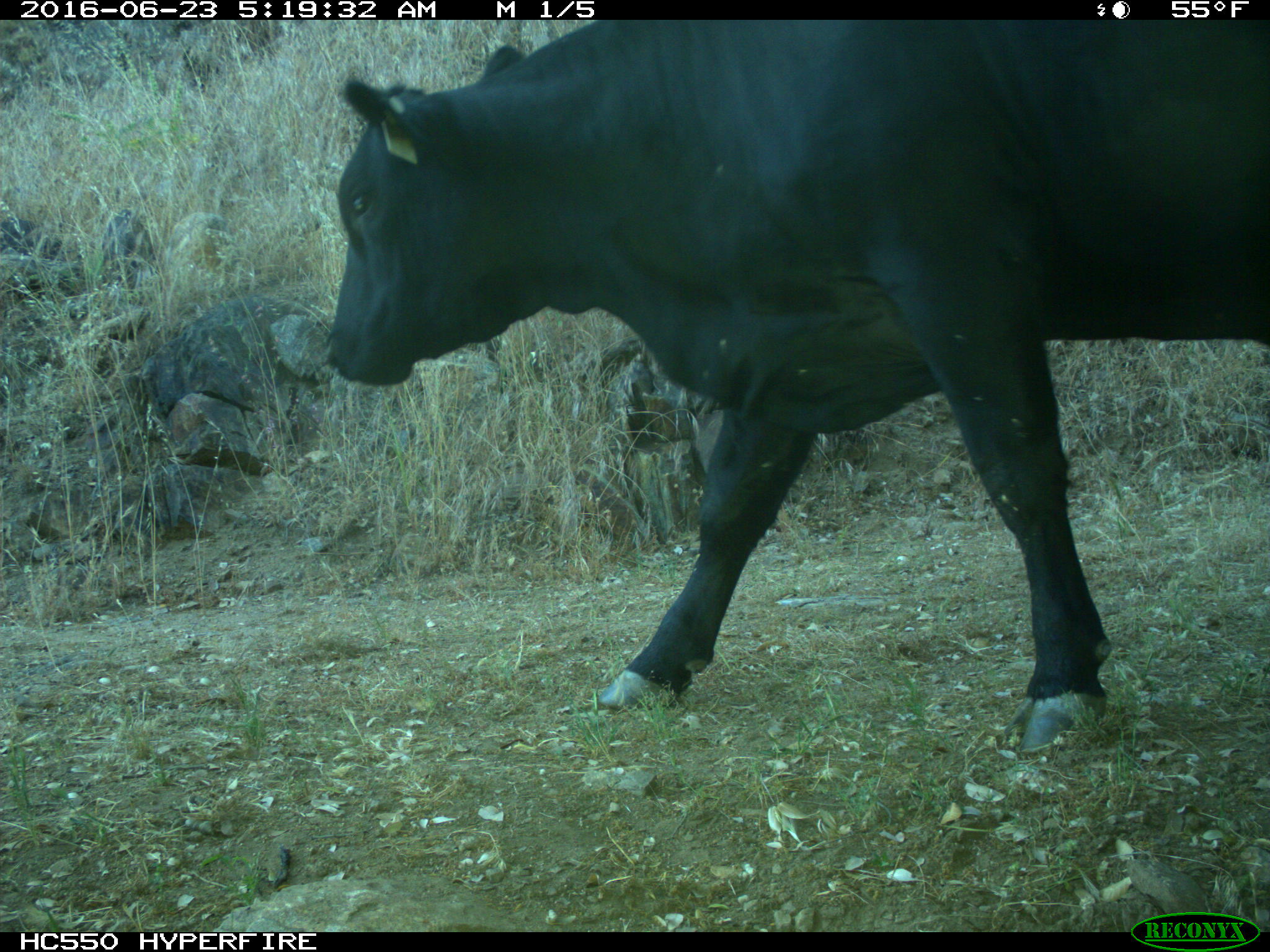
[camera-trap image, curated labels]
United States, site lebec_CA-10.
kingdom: Animalia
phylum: Chordata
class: Mammalia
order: Artiodactyla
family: Bovidae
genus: Bos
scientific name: Bos taurus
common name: domestic cow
Bos taurus (domestic cow).